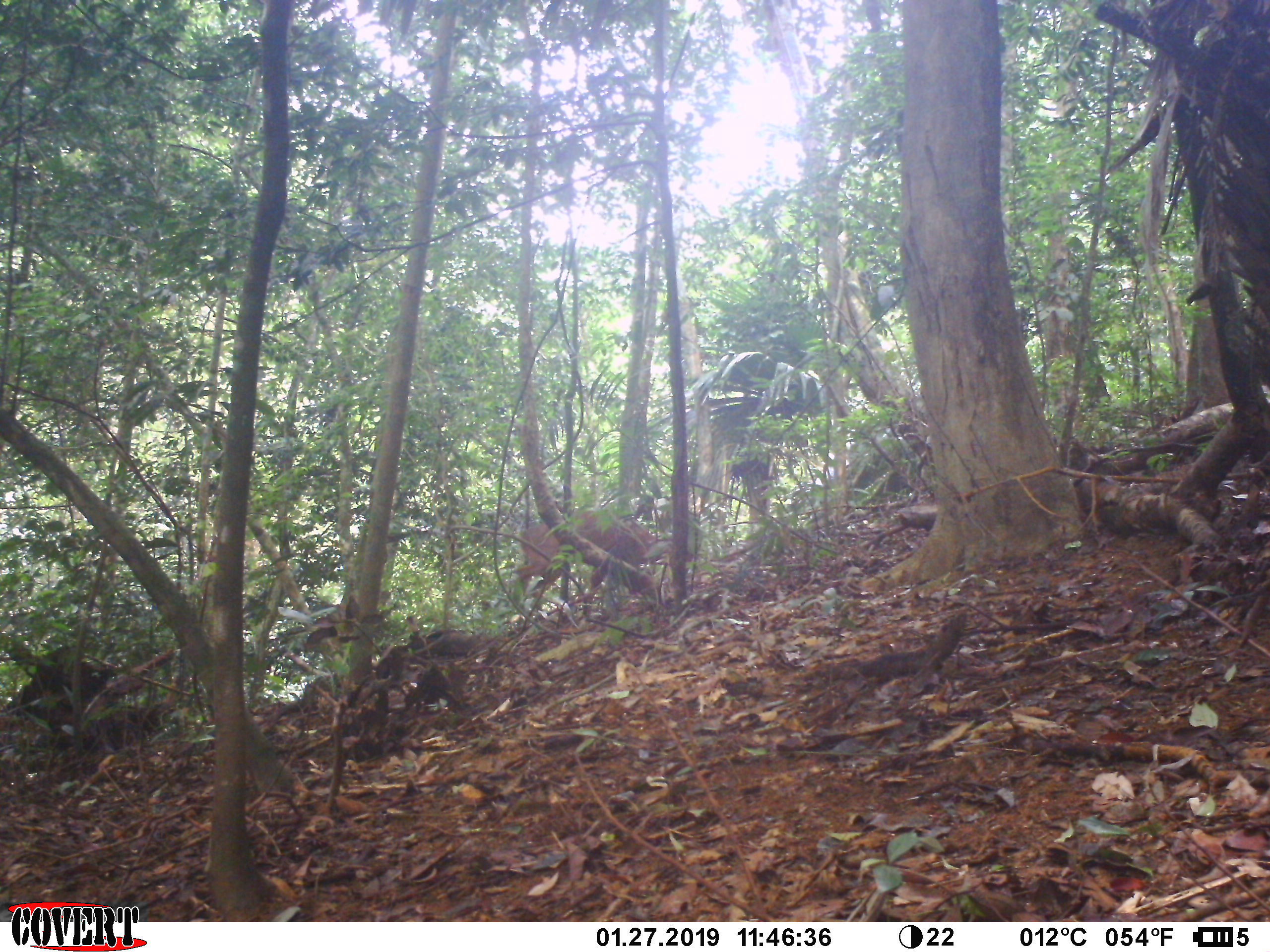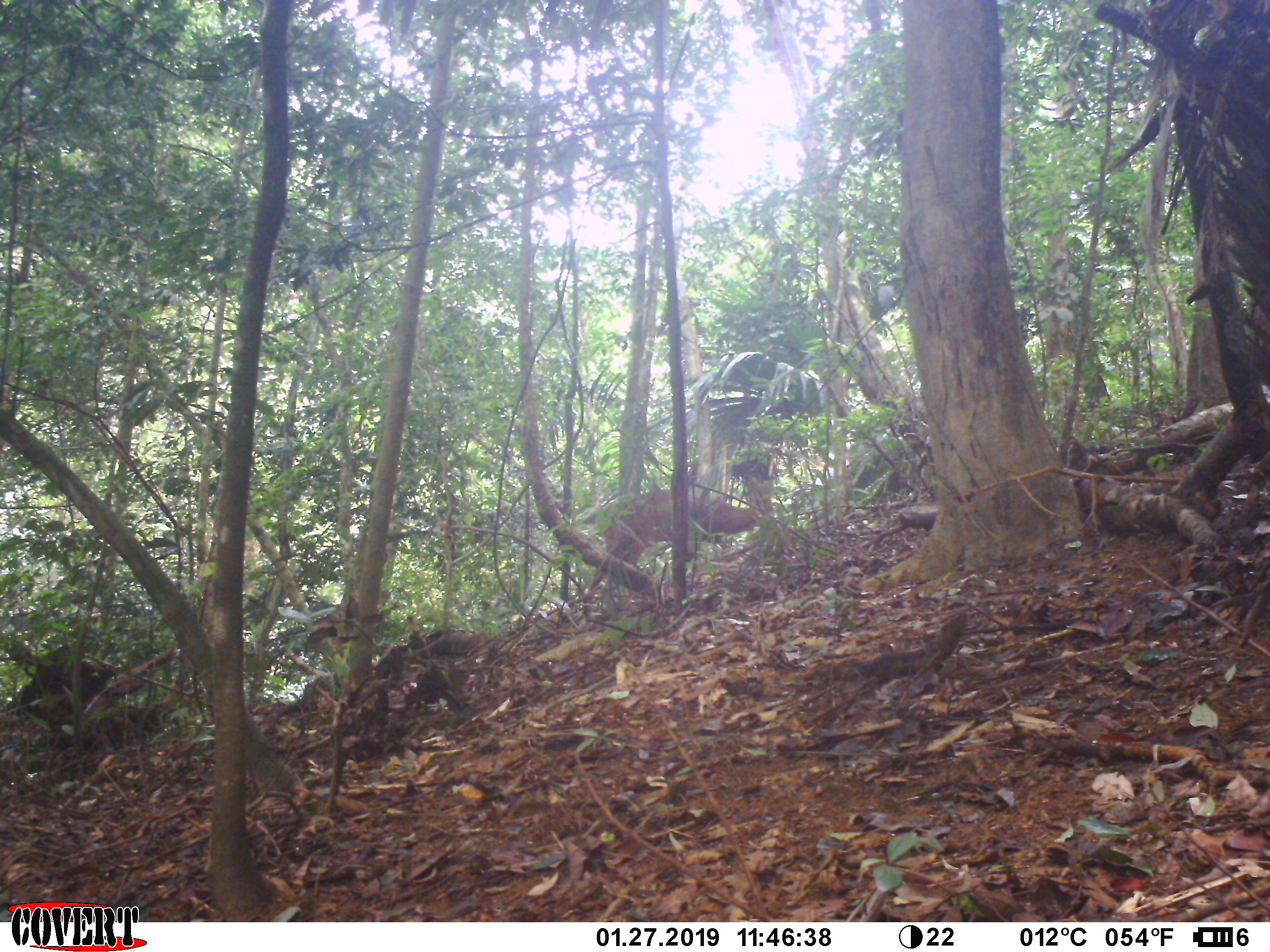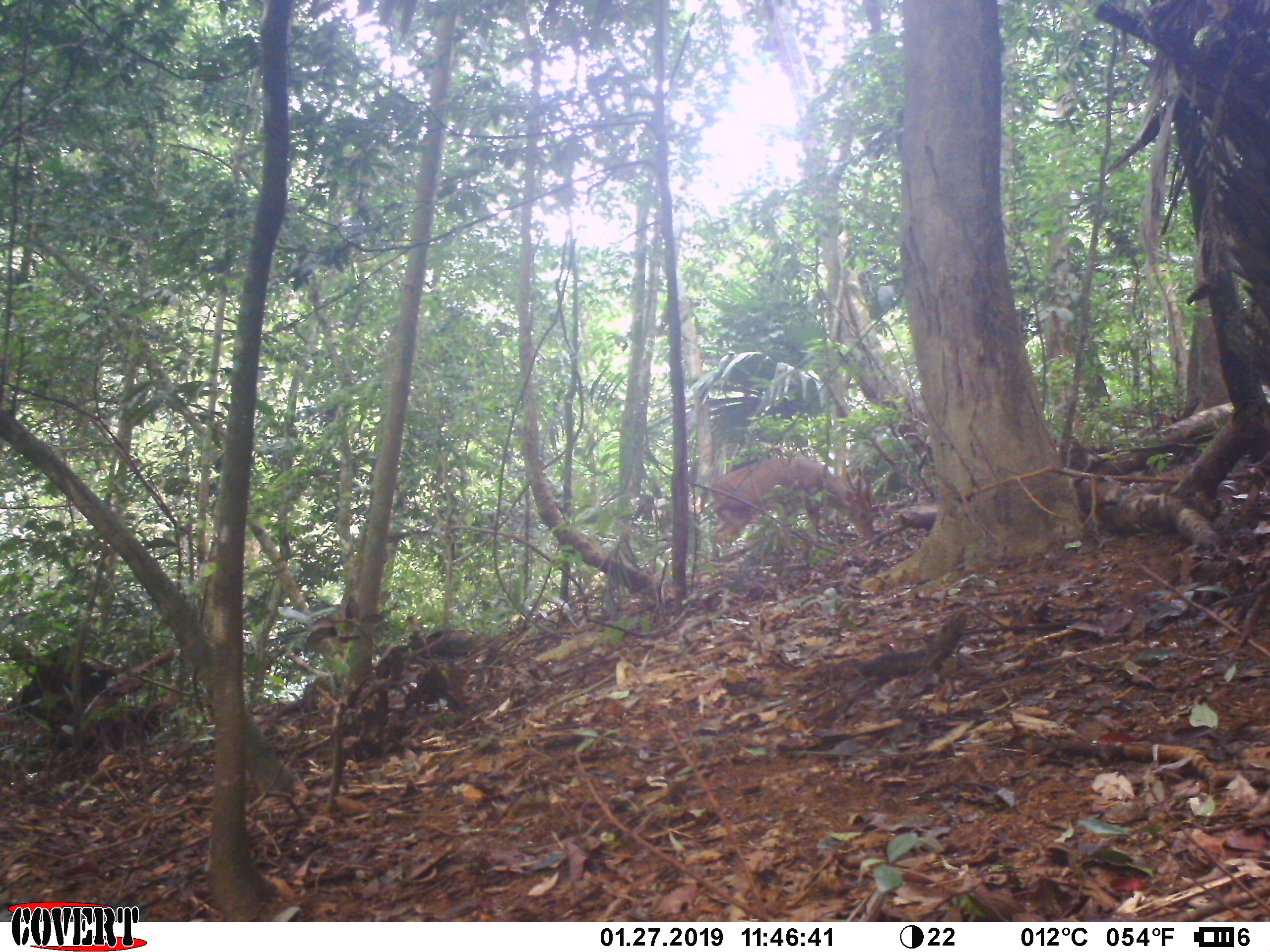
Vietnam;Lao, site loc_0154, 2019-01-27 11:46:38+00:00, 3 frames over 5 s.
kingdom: Animalia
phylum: Chordata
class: Mammalia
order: Artiodactyla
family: Cervidae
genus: Muntiacus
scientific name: Muntiacus vuquangensis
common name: large-antlered muntjac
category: large antlered muntjac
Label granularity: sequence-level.